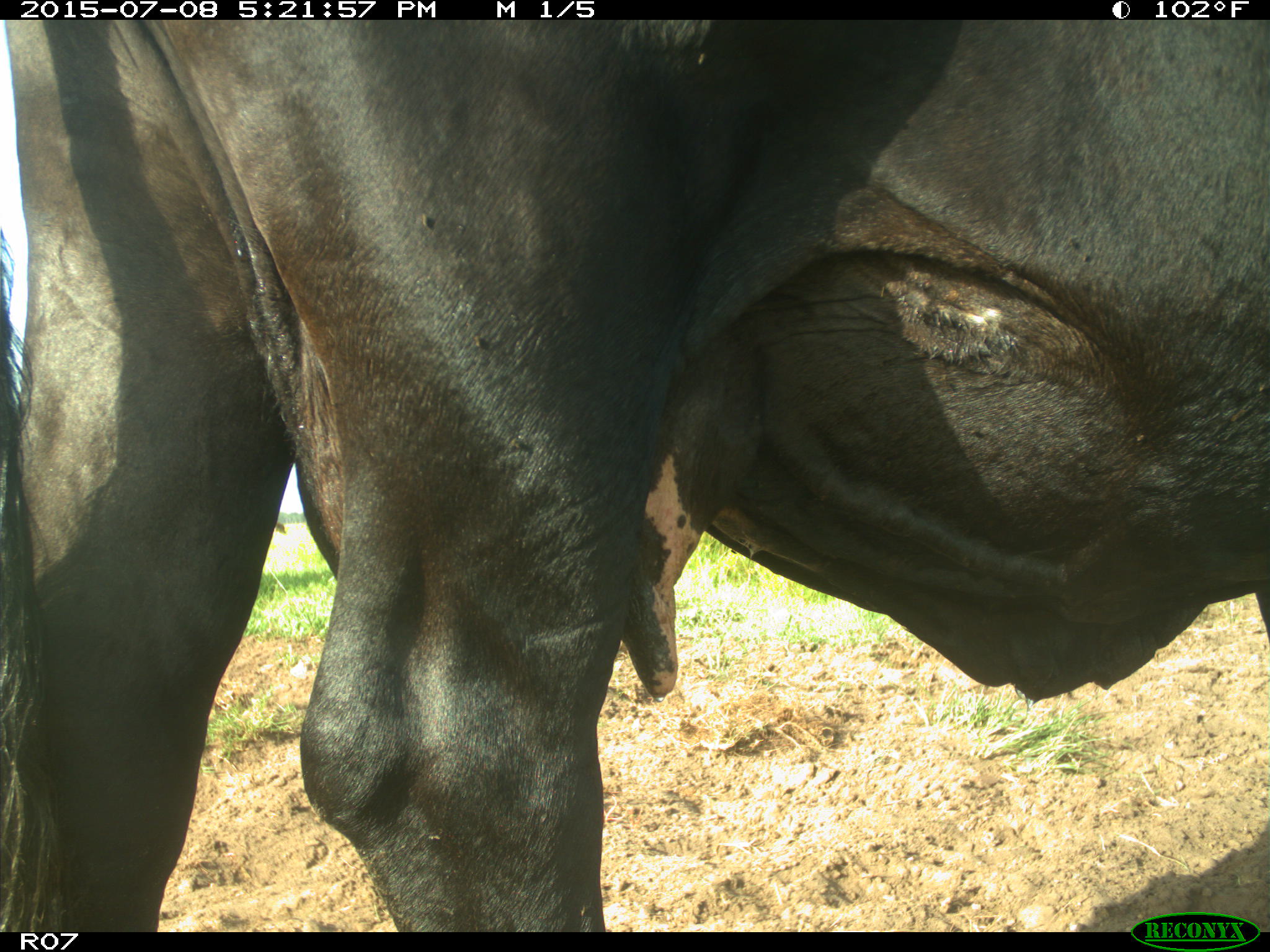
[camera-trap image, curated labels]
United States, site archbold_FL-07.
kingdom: Animalia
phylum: Chordata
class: Mammalia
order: Artiodactyla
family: Bovidae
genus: Bos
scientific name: Bos taurus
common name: domestic cow